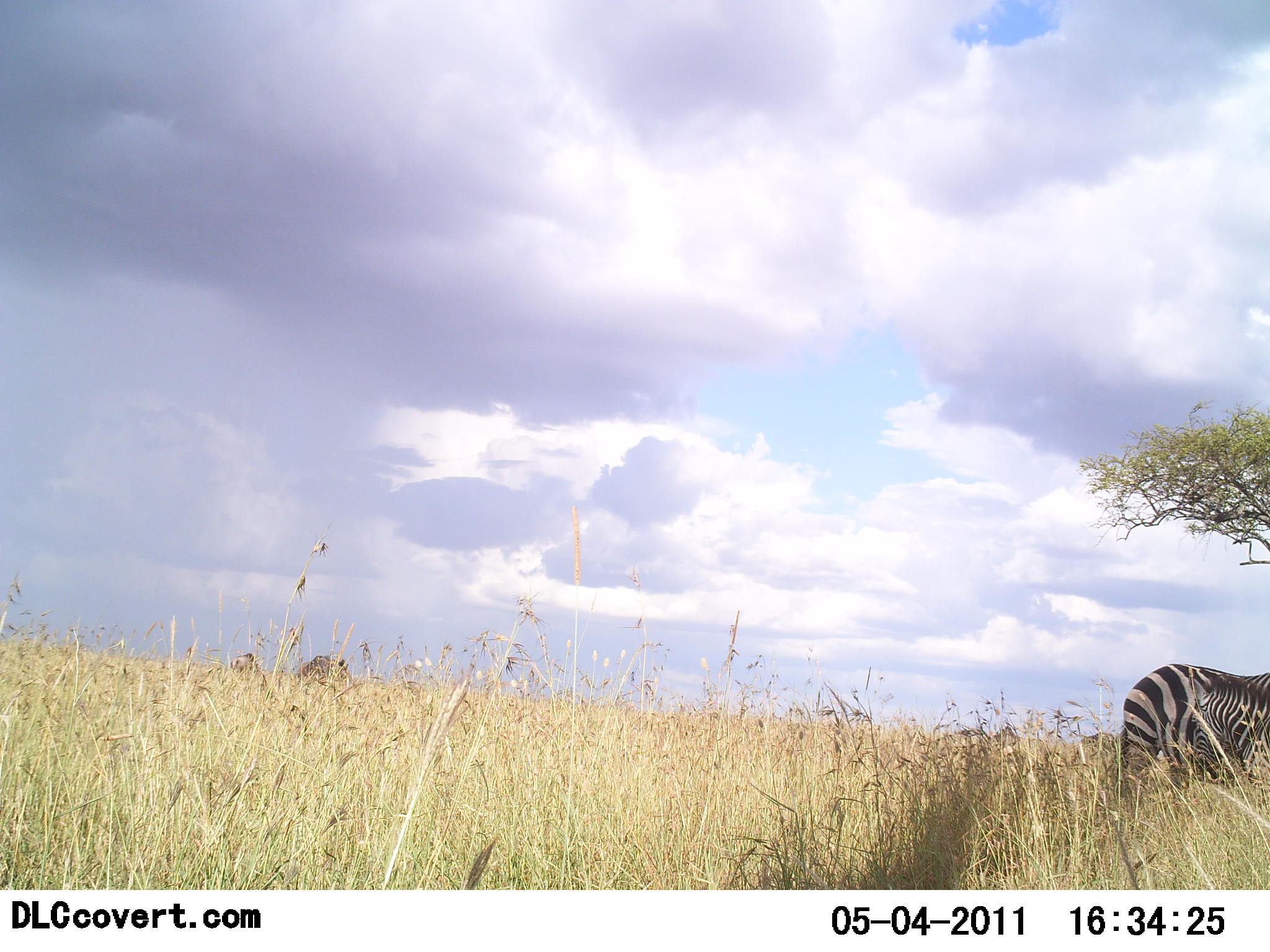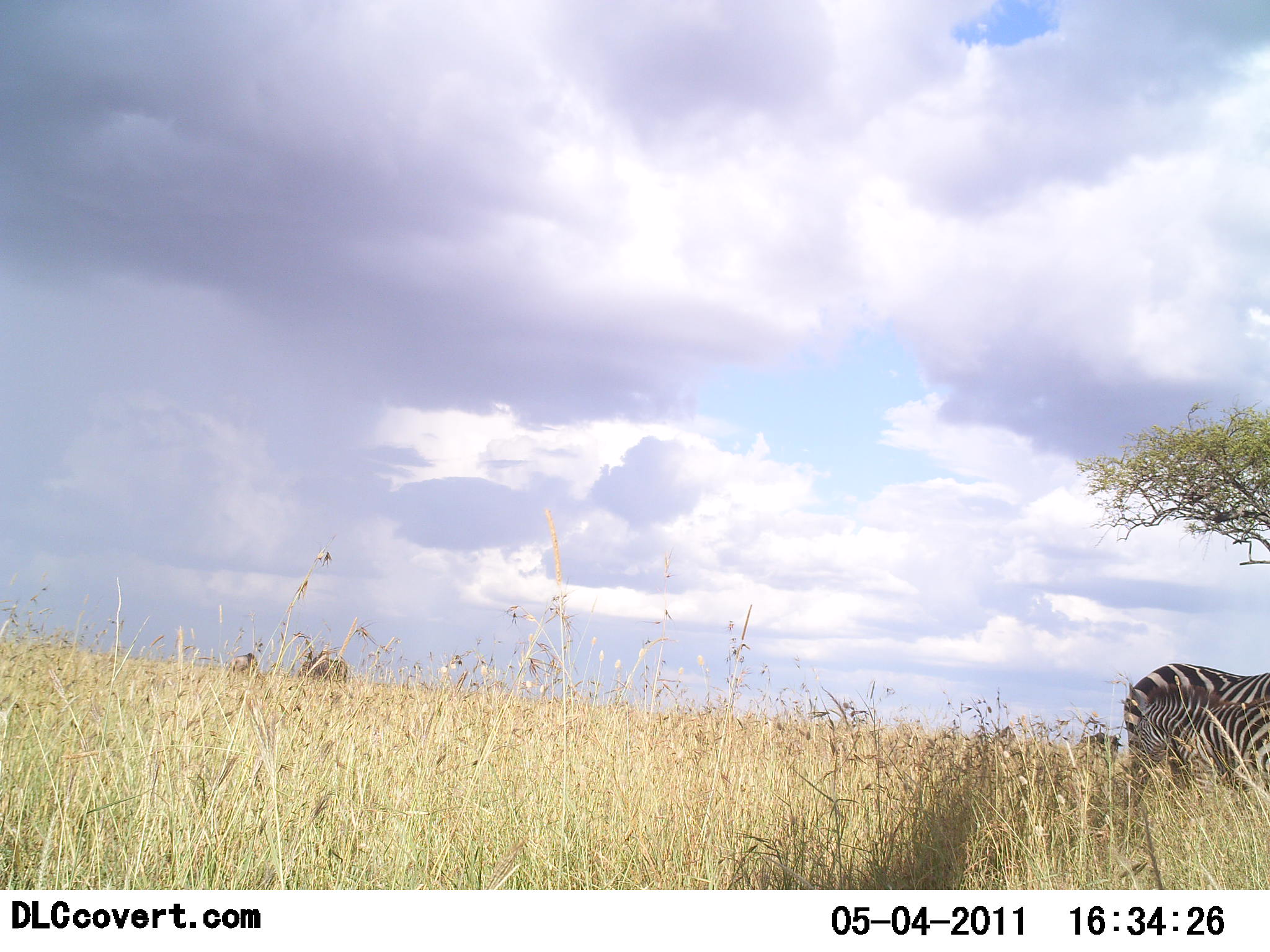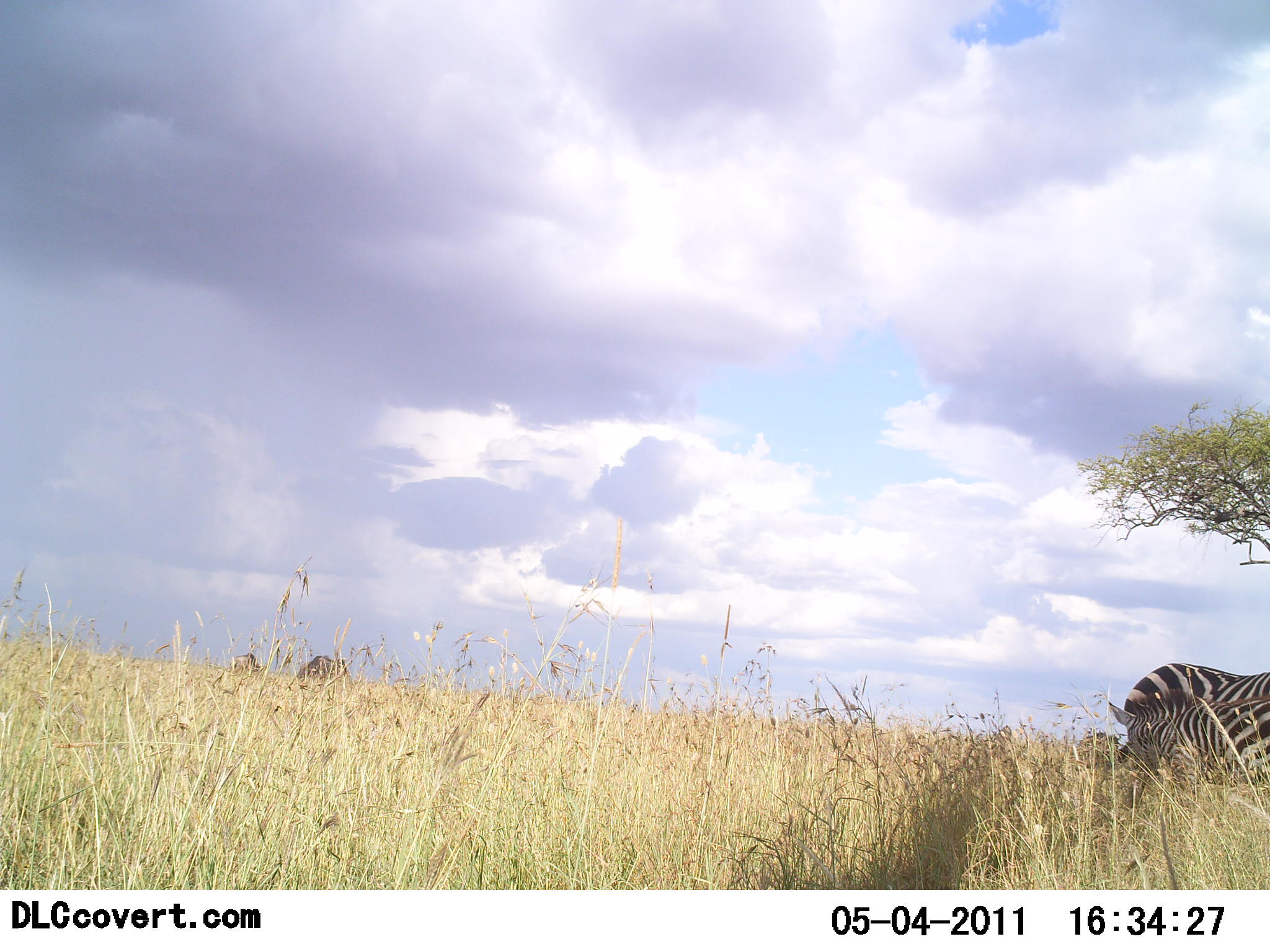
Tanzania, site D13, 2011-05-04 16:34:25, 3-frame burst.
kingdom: Animalia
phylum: Chordata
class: Mammalia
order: Perissodactyla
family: Equidae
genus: Equus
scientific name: Equus quagga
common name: plains zebra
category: zebra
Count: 2.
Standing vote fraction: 64%.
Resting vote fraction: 9%.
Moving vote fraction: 55%.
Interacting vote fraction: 9%.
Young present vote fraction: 0%.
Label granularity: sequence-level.